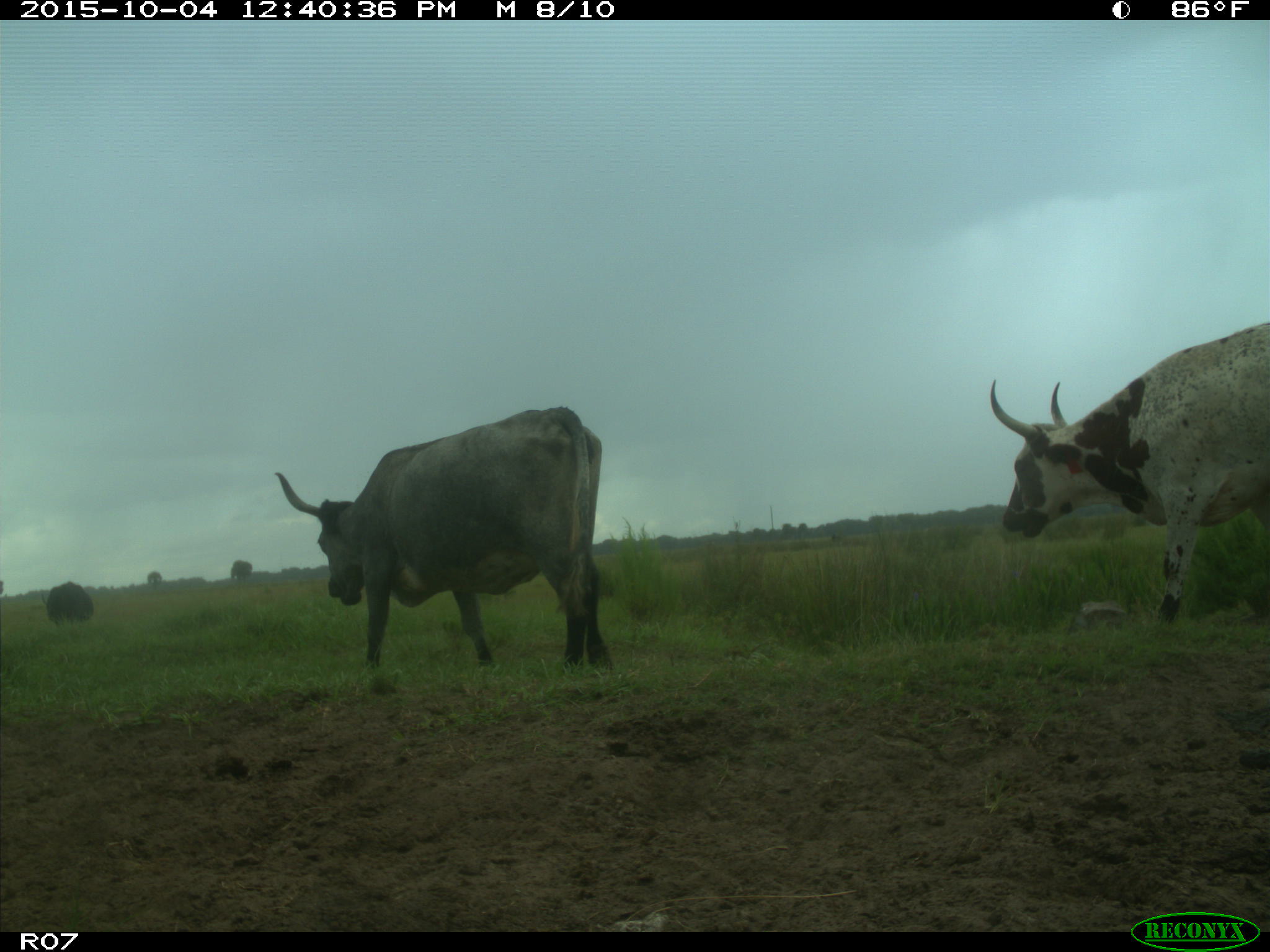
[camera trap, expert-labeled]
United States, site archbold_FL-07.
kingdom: Animalia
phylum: Chordata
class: Mammalia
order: Artiodactyla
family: Bovidae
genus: Bos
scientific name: Bos taurus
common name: domestic cow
Bos taurus (domestic cow).